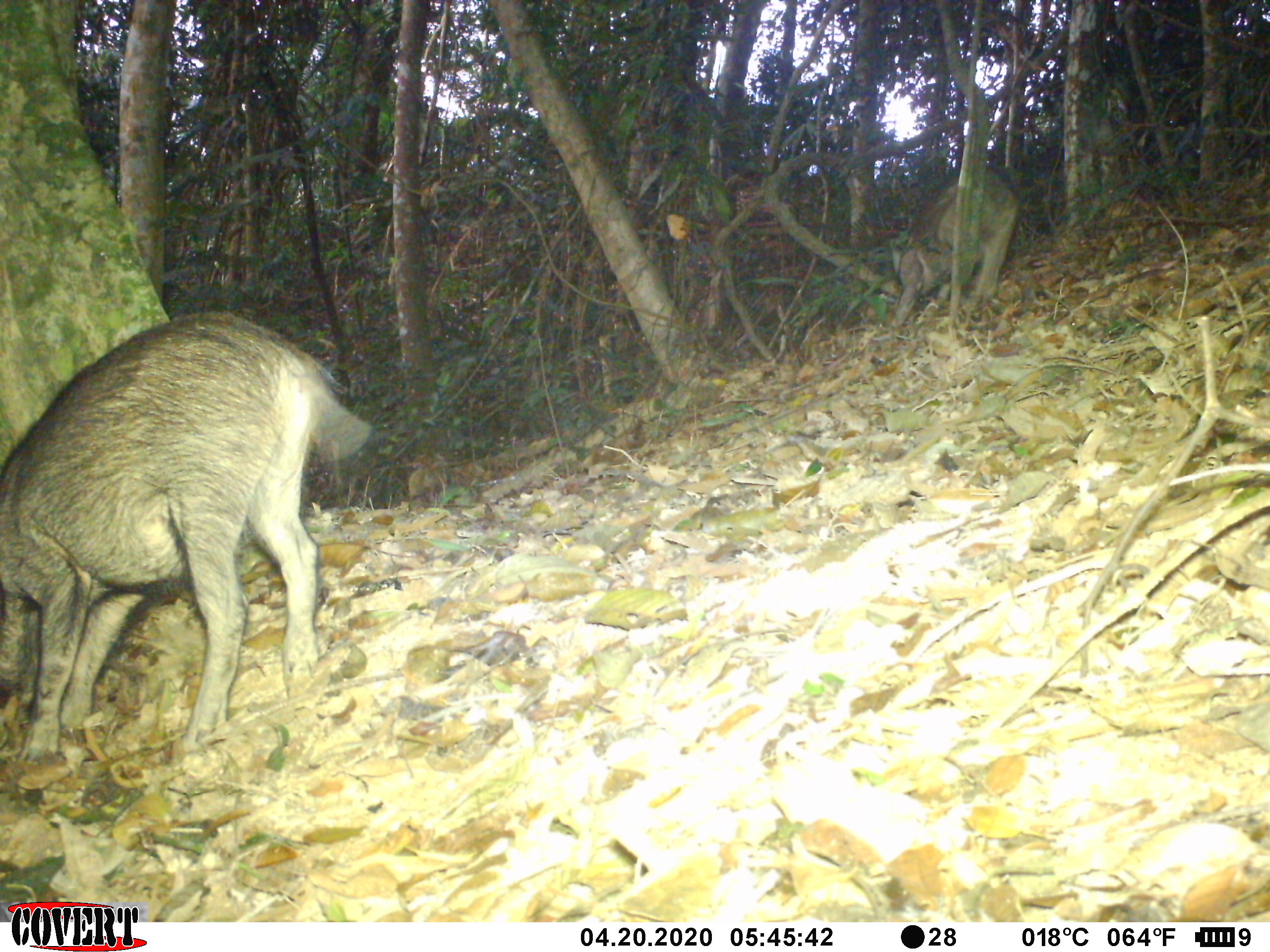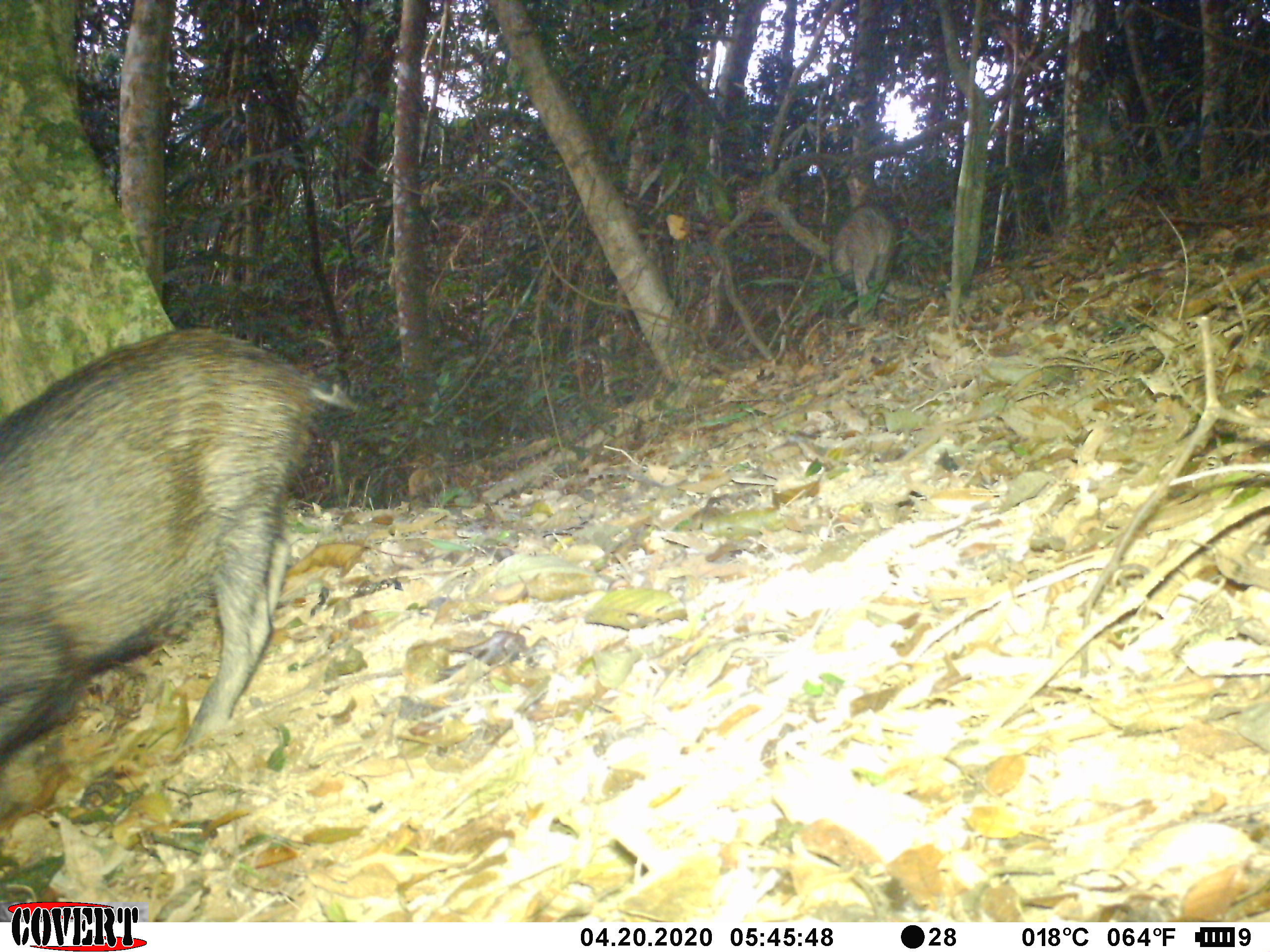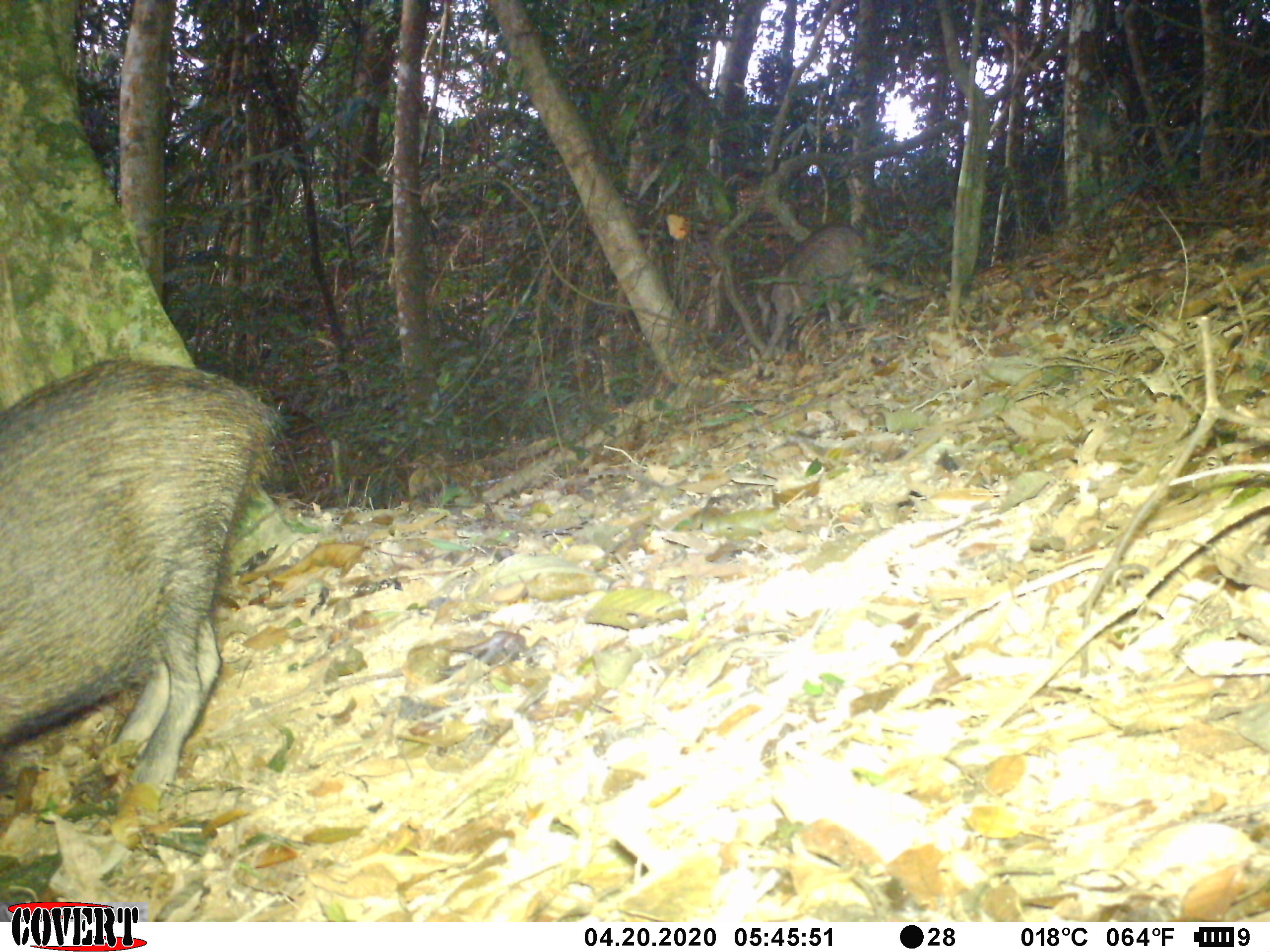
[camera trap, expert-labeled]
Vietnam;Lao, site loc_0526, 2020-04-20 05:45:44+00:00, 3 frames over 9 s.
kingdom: Animalia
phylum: Chordata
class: Mammalia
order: Artiodactyla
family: Suidae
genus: Sus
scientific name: Sus scrofa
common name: eurasian wild pig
Eurasian wild pig (Sus scrofa). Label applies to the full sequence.